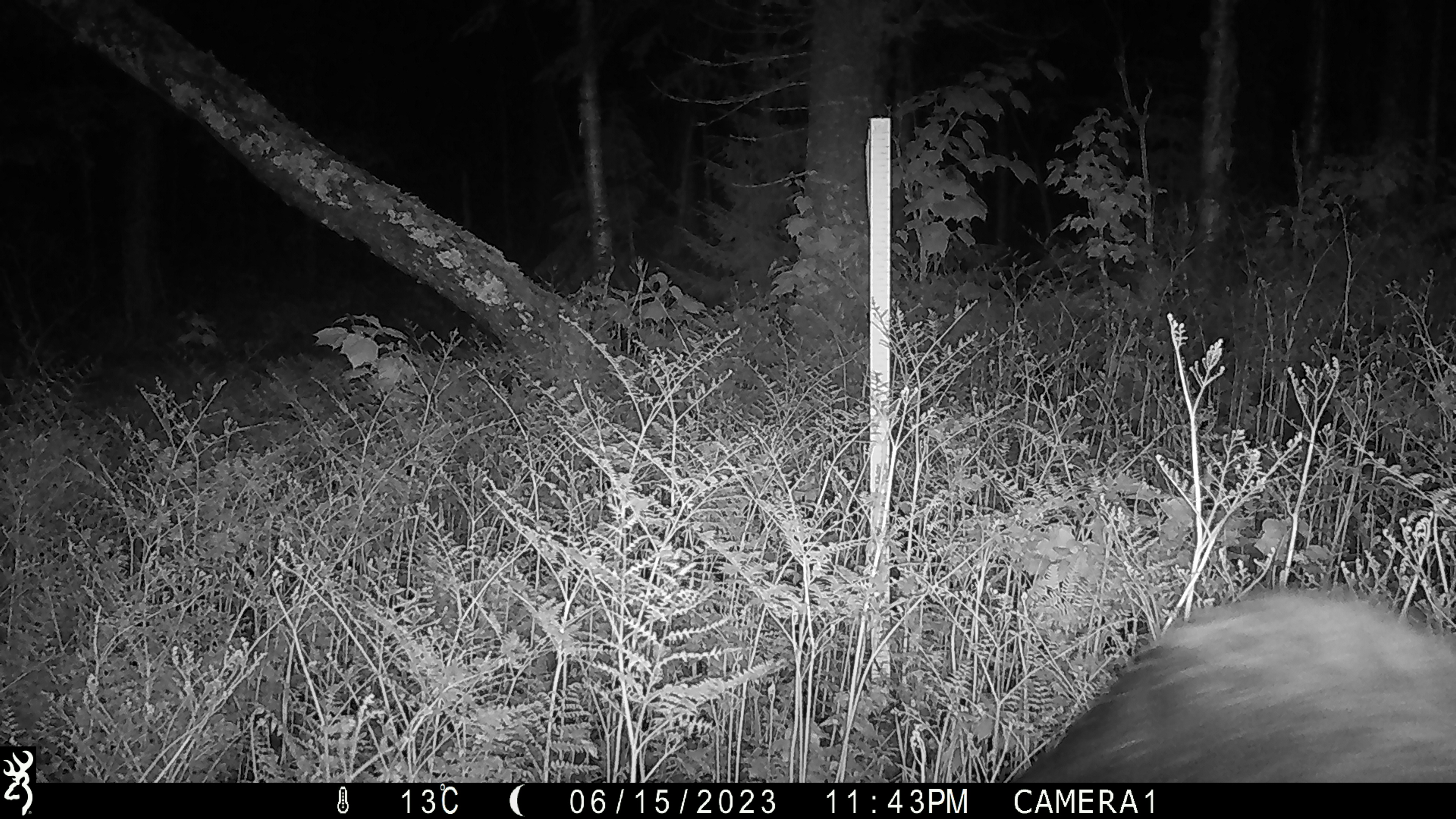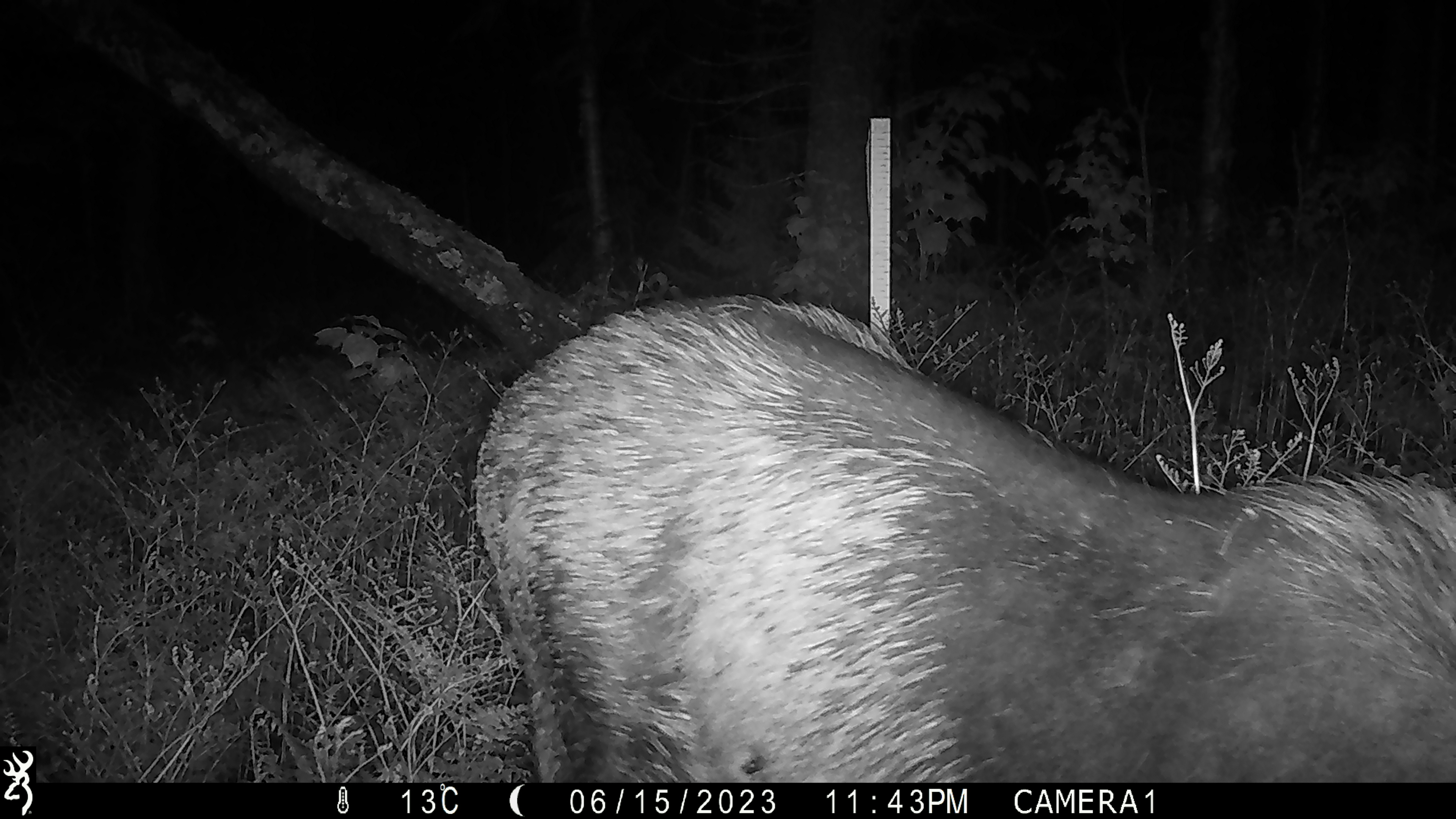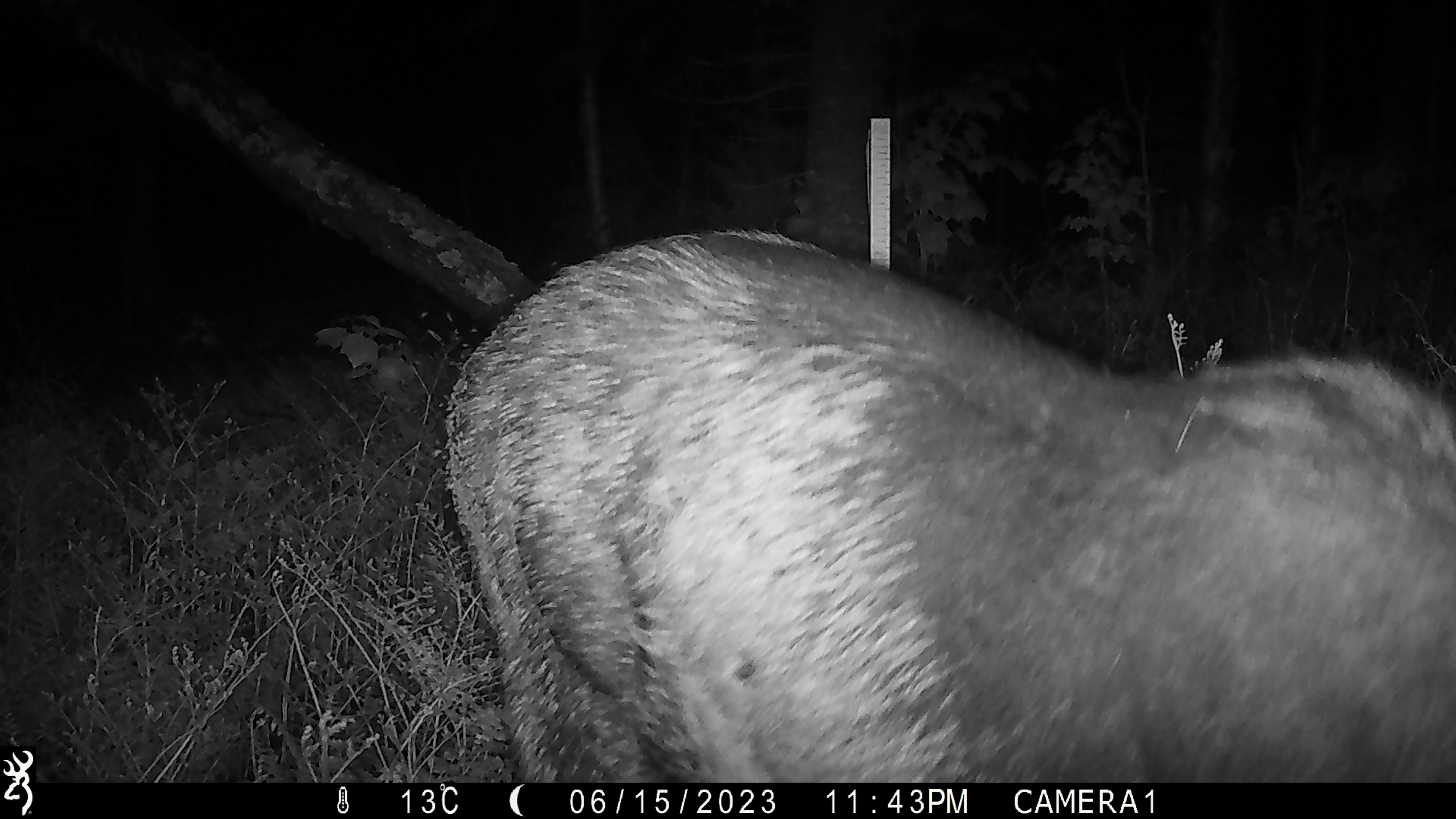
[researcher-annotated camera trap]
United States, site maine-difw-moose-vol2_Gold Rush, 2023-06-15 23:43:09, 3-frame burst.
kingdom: Animalia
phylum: Chordata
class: Mammalia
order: Artiodactyla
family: Cervidae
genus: Alces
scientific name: Alces alces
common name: moose